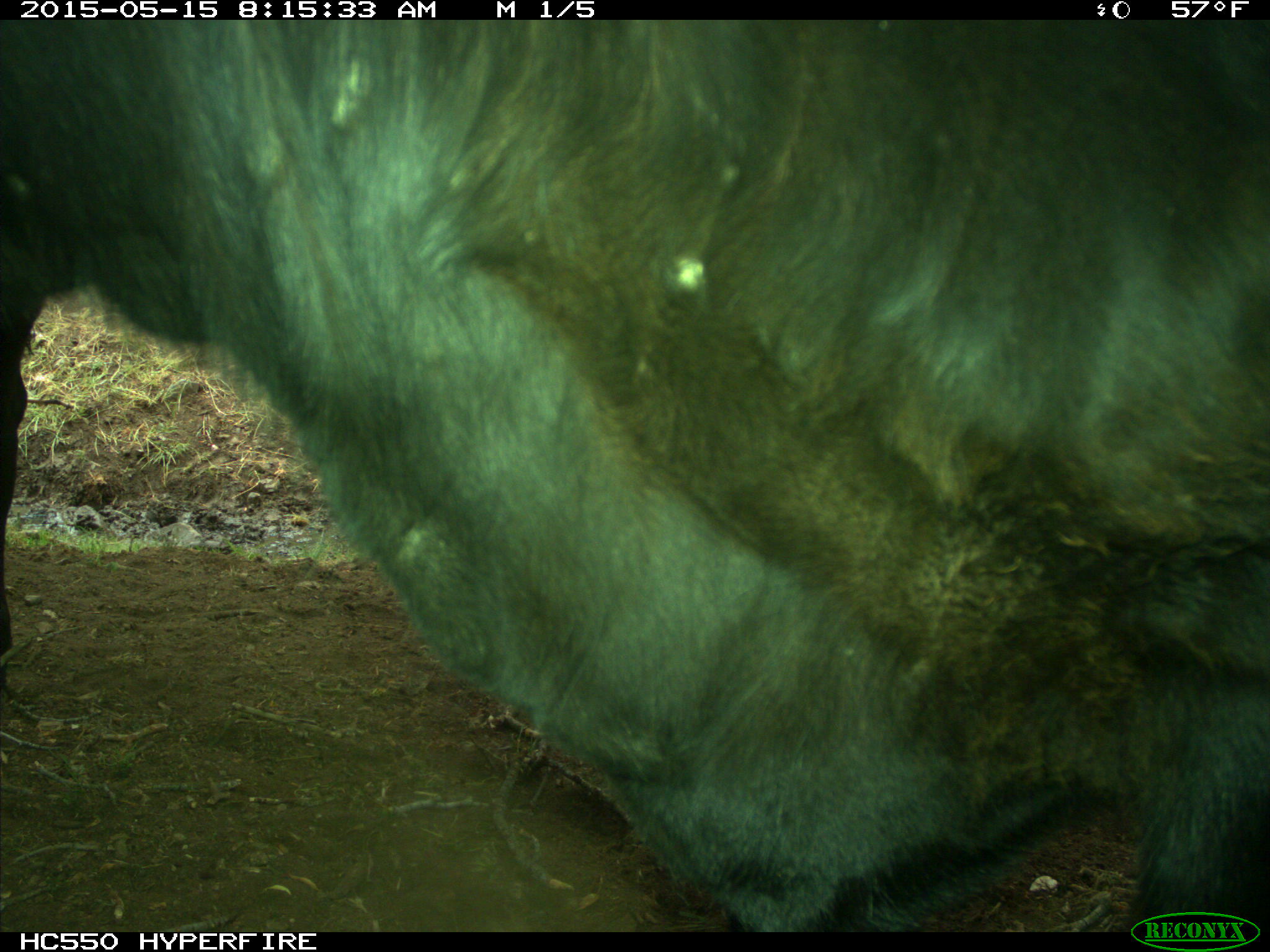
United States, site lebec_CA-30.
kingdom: Animalia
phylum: Chordata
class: Mammalia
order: Artiodactyla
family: Bovidae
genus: Bos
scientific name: Bos taurus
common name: domestic cow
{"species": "Bos taurus (domestic cow)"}